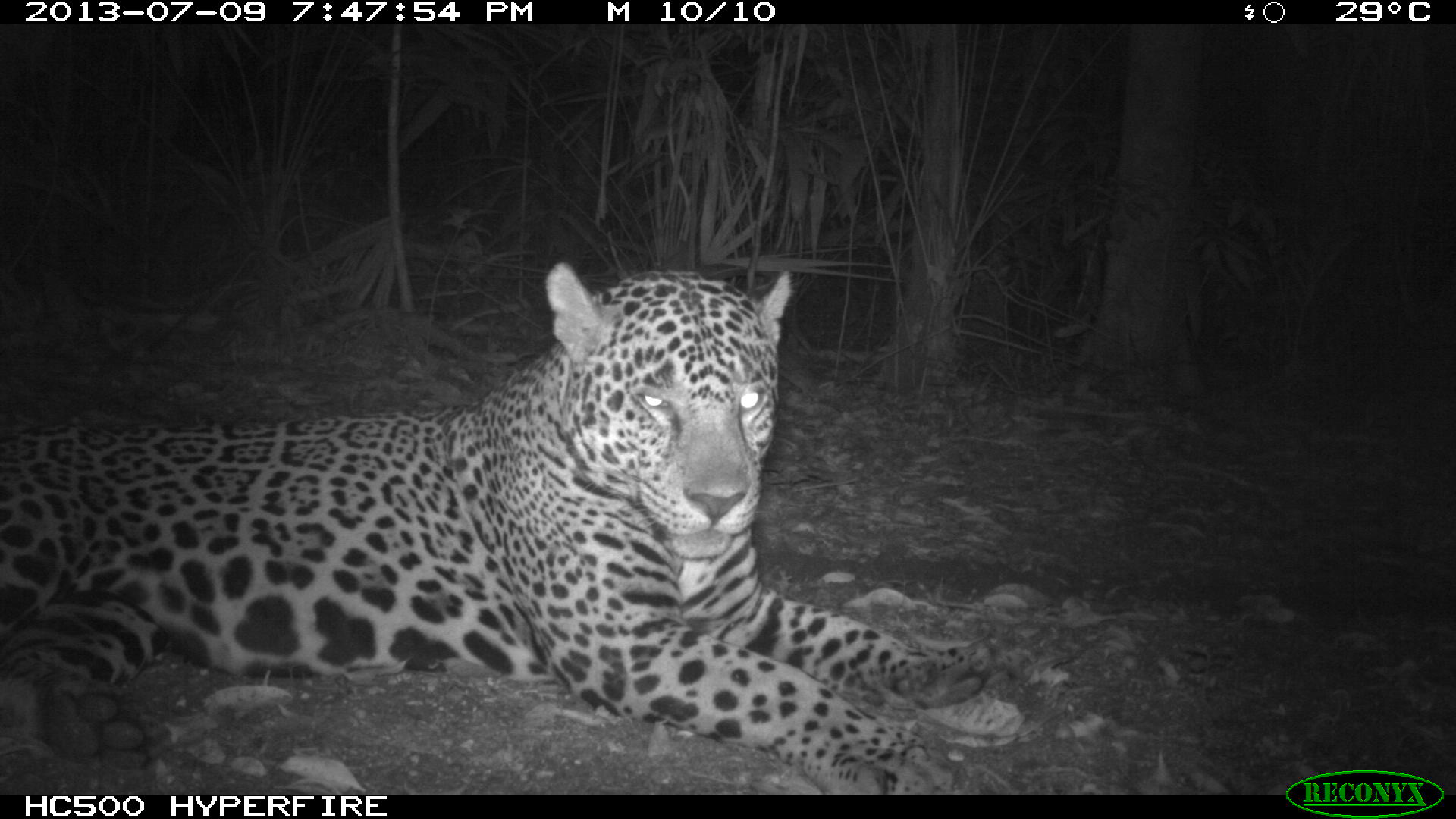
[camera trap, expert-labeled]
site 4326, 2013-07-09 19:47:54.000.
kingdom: Animalia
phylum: Chordata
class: Mammalia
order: Carnivora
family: Felidae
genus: Panthera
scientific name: Panthera onca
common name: jaguar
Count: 1.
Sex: male.